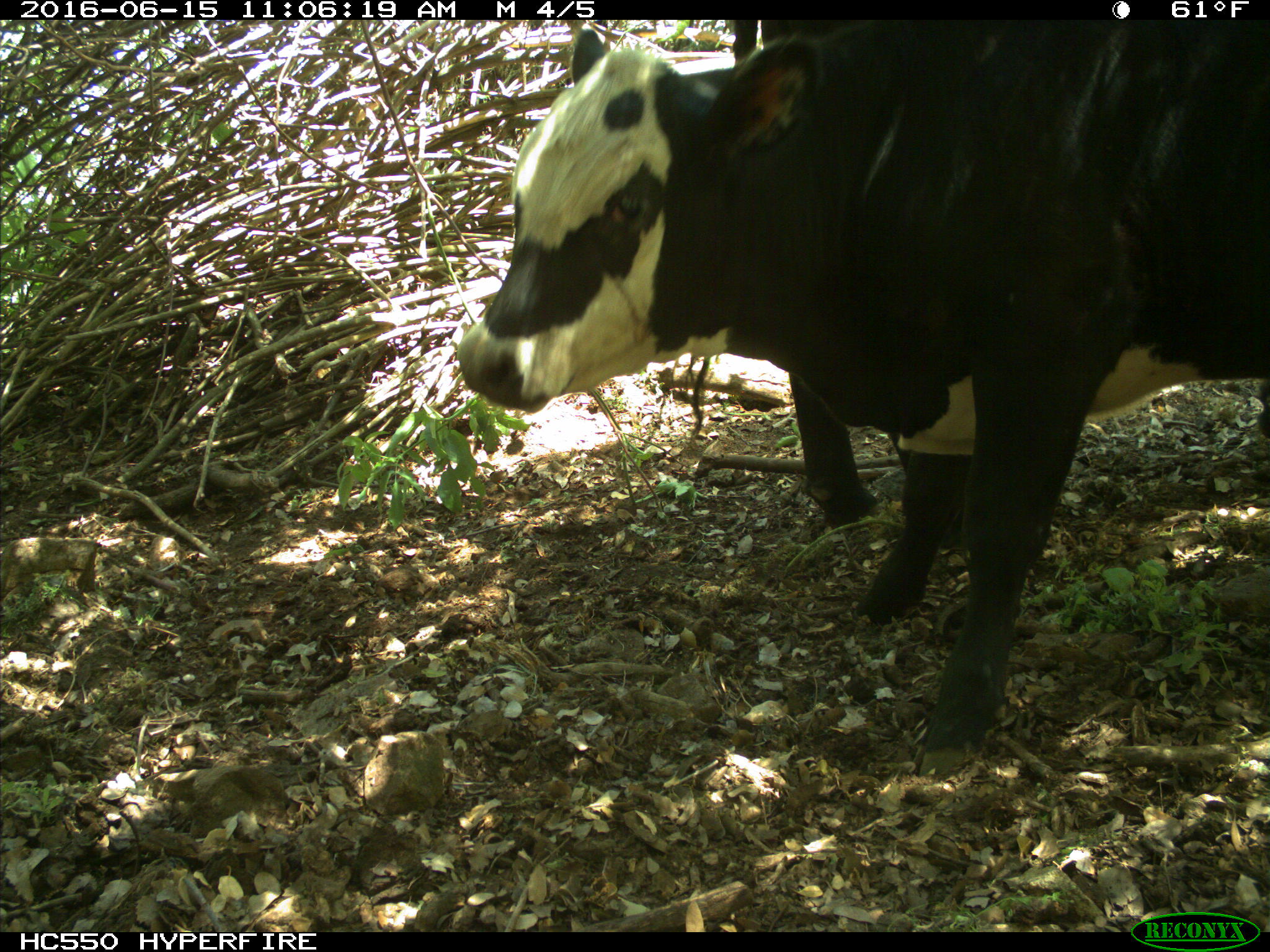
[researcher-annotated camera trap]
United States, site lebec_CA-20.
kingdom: Animalia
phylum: Chordata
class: Mammalia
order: Artiodactyla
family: Bovidae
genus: Bos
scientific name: Bos taurus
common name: domestic cow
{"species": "Bos taurus (domestic cow)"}